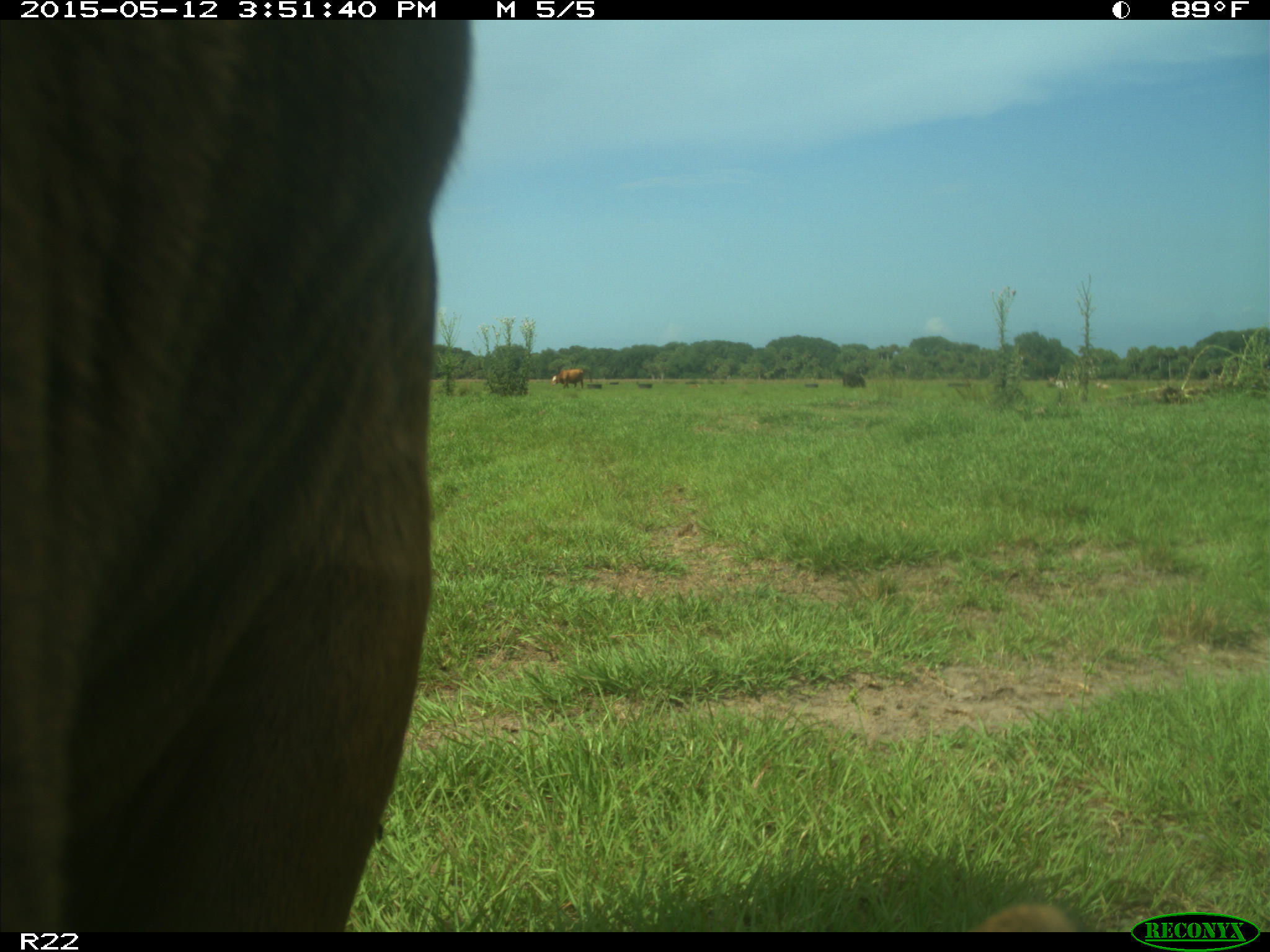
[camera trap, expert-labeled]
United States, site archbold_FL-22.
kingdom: Animalia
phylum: Chordata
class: Mammalia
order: Artiodactyla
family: Bovidae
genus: Bos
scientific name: Bos taurus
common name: domestic cow